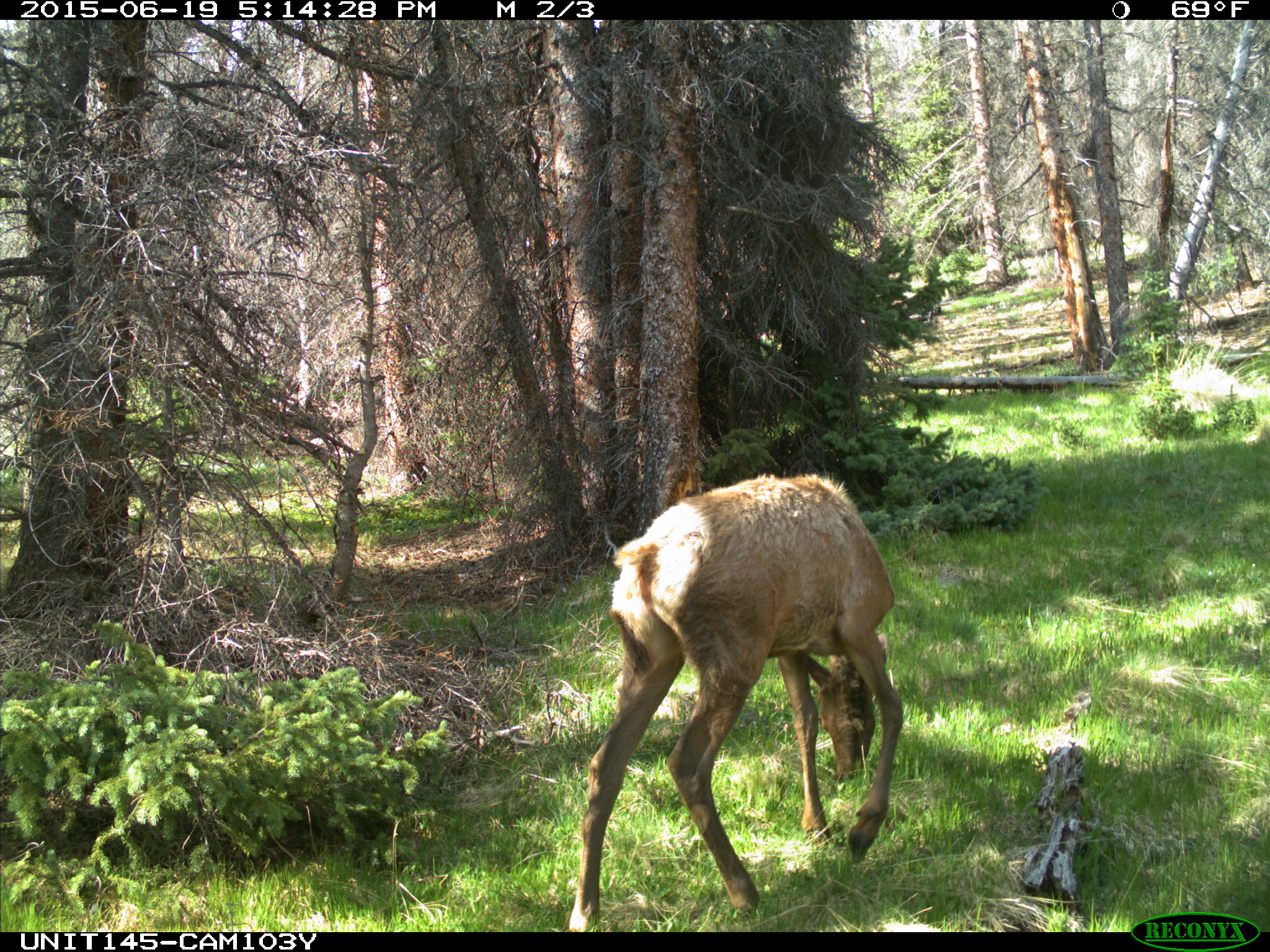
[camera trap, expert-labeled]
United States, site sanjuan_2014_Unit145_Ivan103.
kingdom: Animalia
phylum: Chordata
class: Mammalia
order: Artiodactyla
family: Cervidae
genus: Cervus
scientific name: Cervus elaphus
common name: red deer